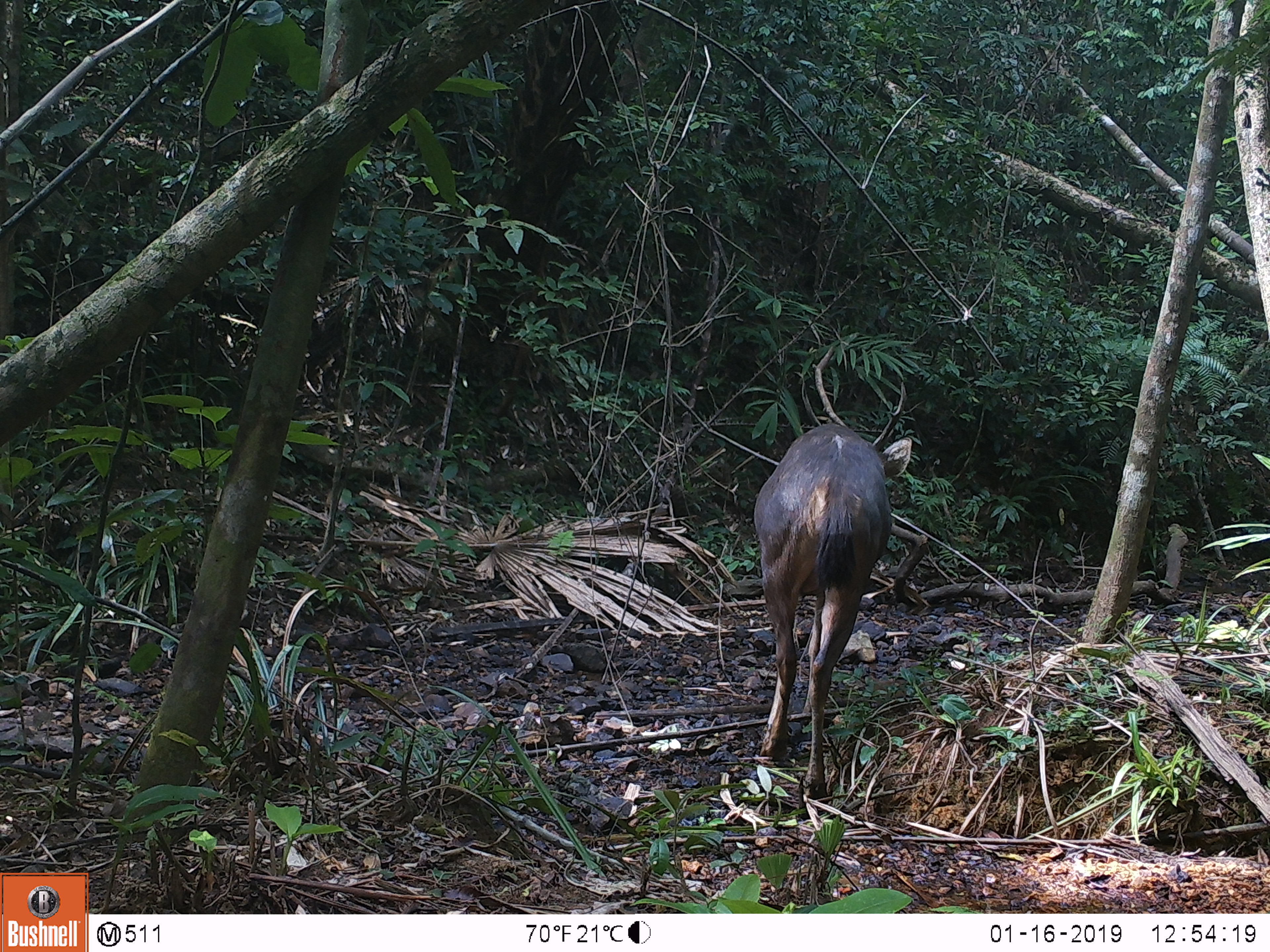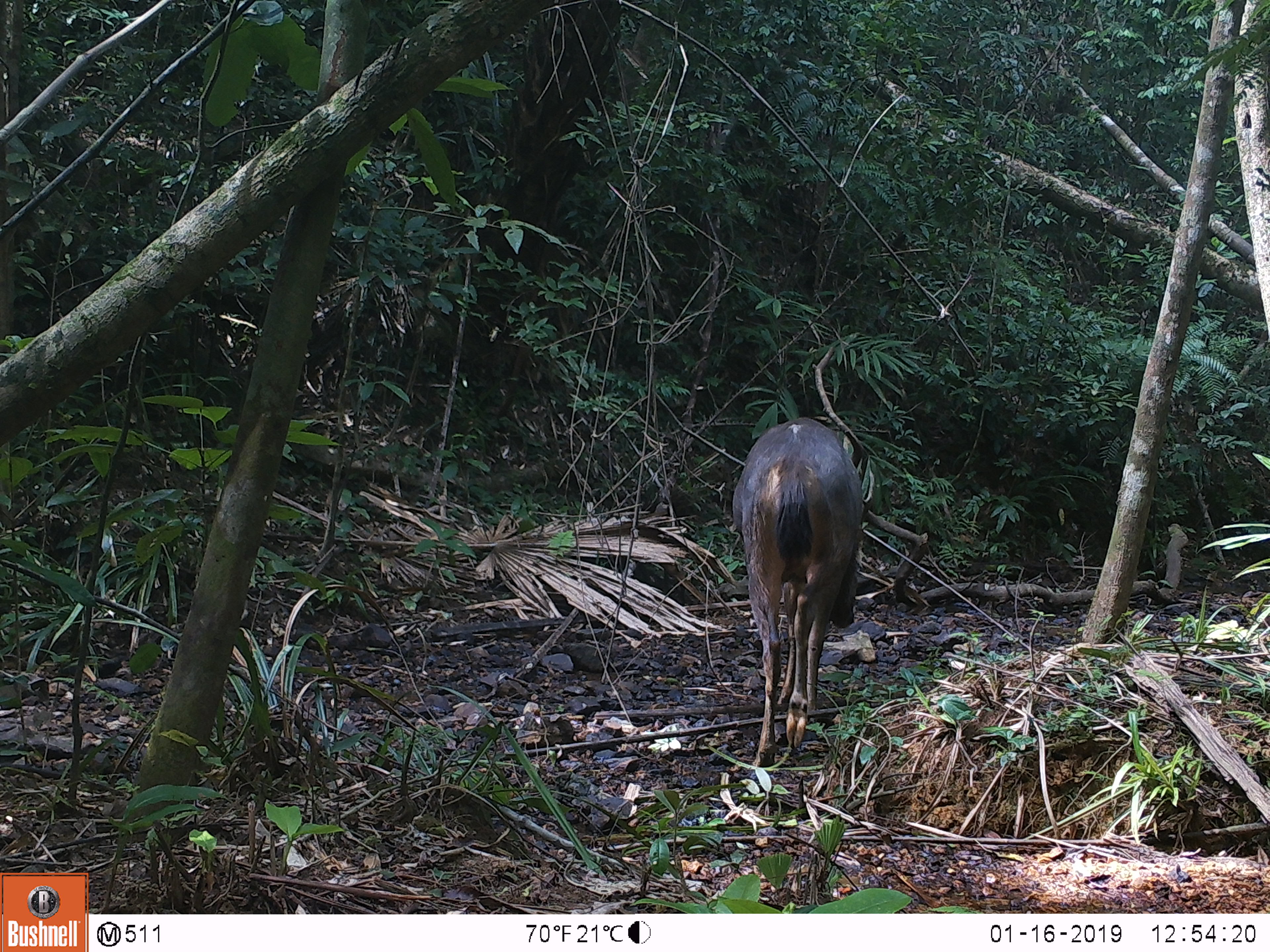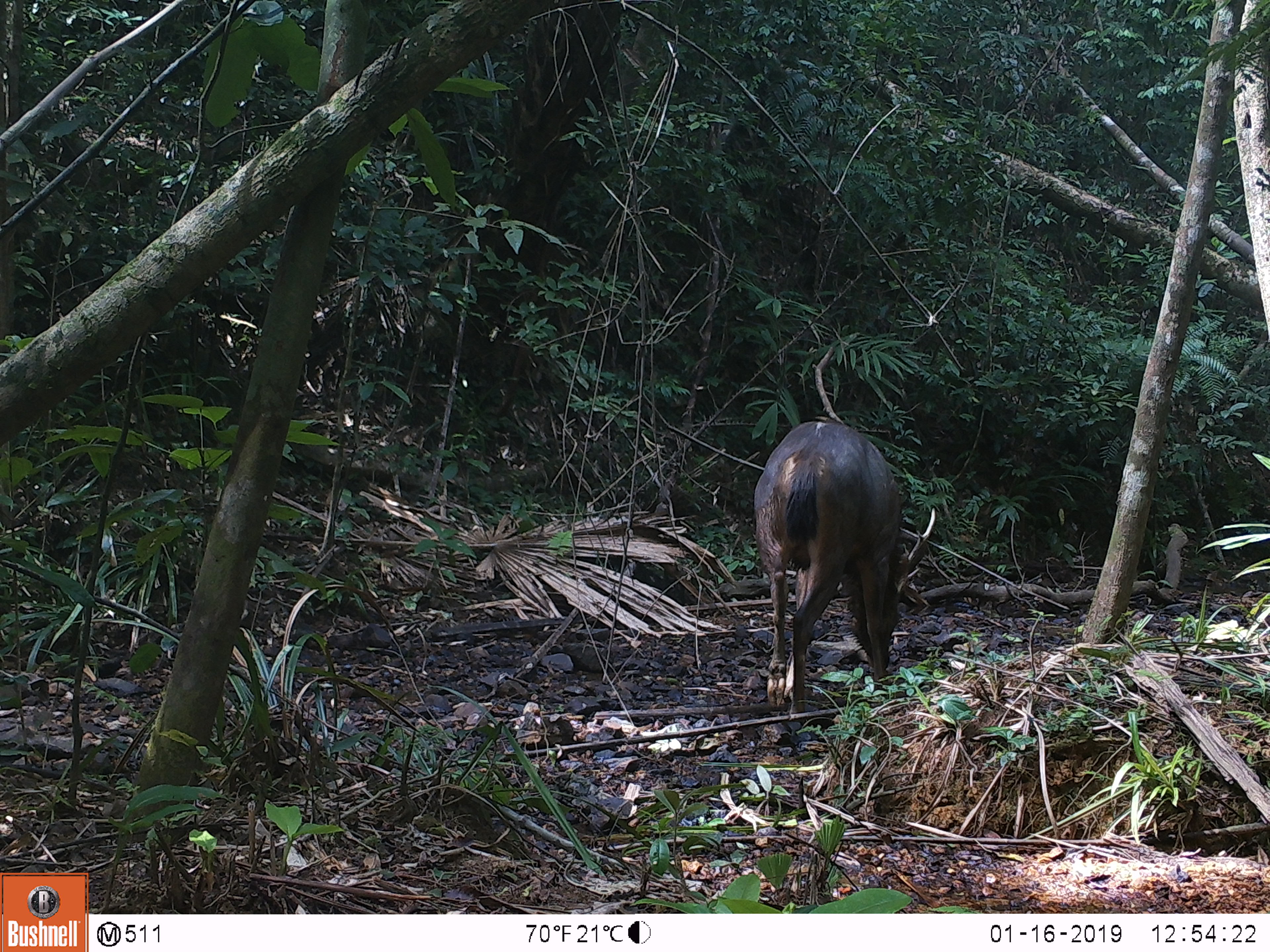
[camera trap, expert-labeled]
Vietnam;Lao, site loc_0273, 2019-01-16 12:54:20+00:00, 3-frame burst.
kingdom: Animalia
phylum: Chordata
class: Mammalia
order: Artiodactyla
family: Cervidae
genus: Rusa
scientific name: Rusa unicolor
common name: sambar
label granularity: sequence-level